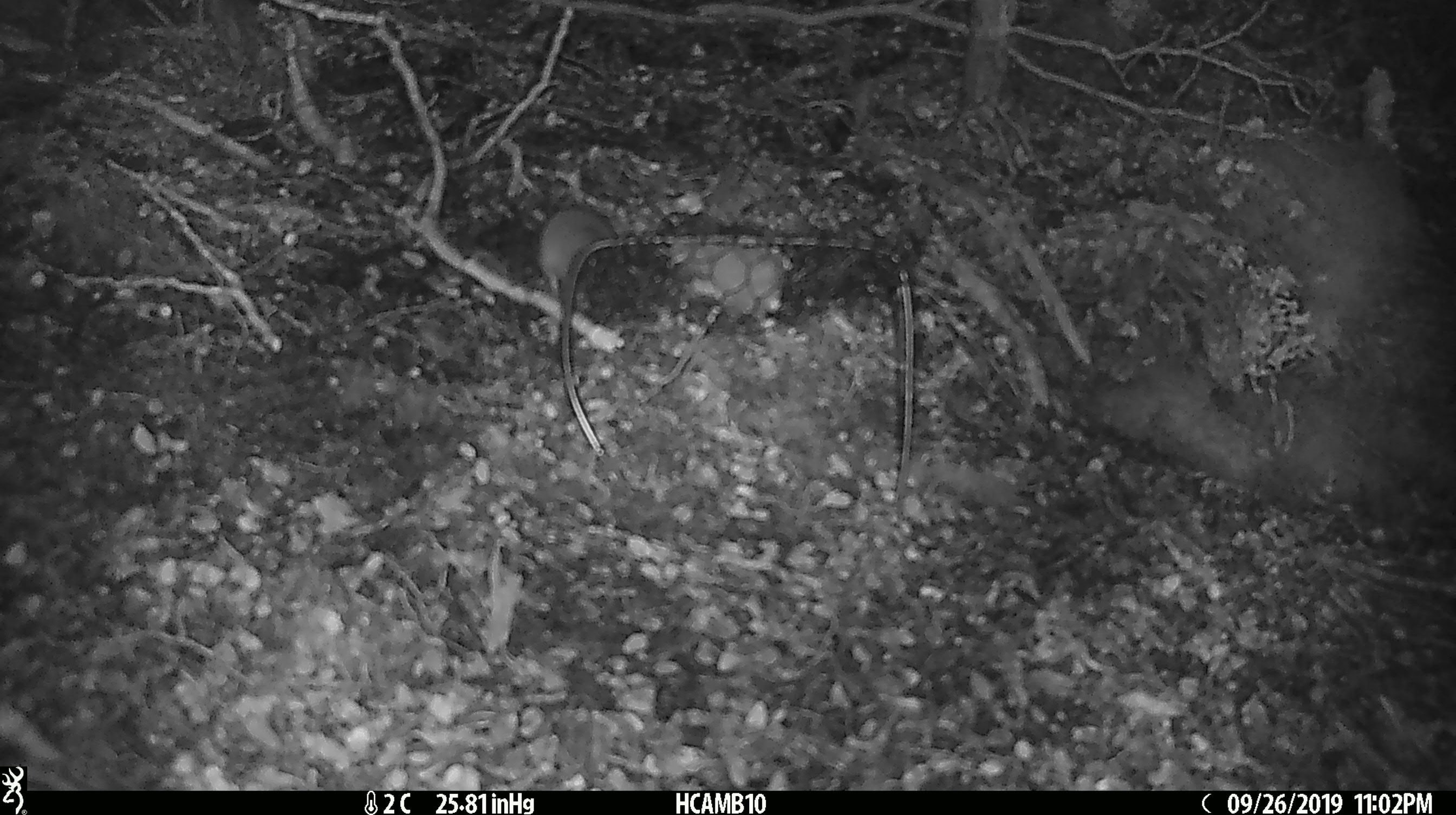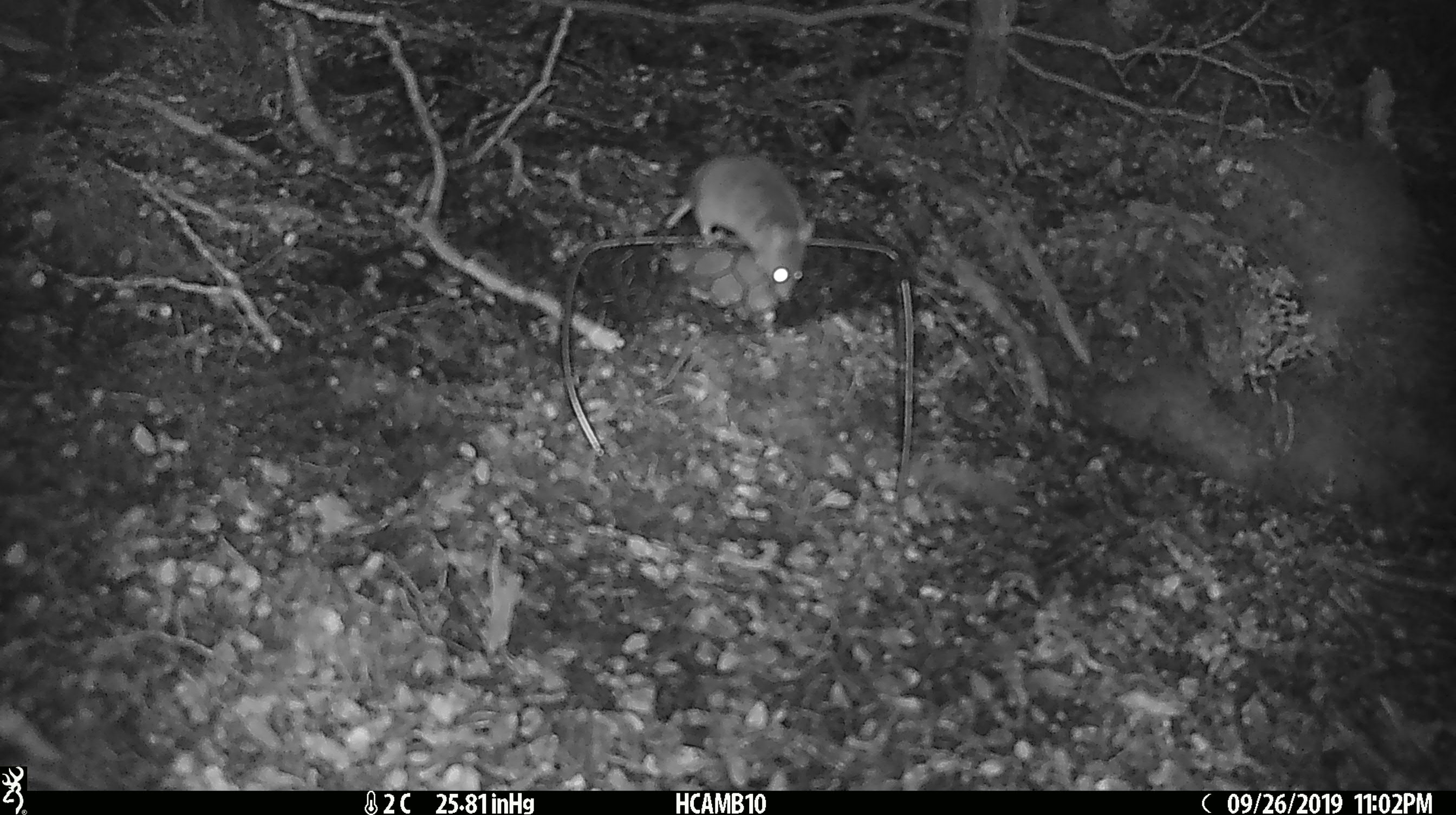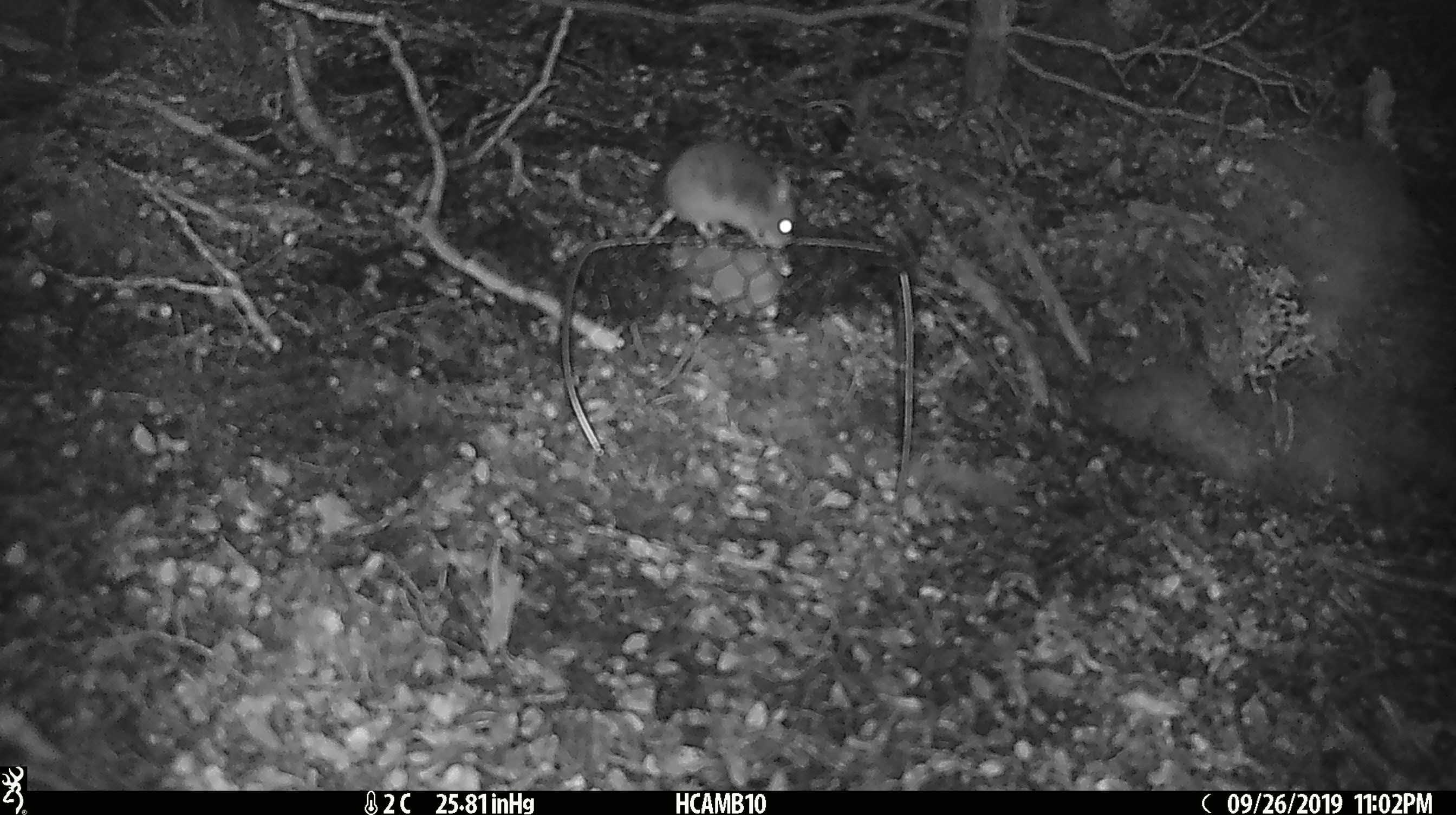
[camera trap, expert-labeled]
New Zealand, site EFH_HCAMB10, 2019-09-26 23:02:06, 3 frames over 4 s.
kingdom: Animalia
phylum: Chordata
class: Mammalia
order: Rodentia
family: Muridae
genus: Mus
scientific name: Mus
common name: mouse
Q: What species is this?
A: Mouse (Mus).